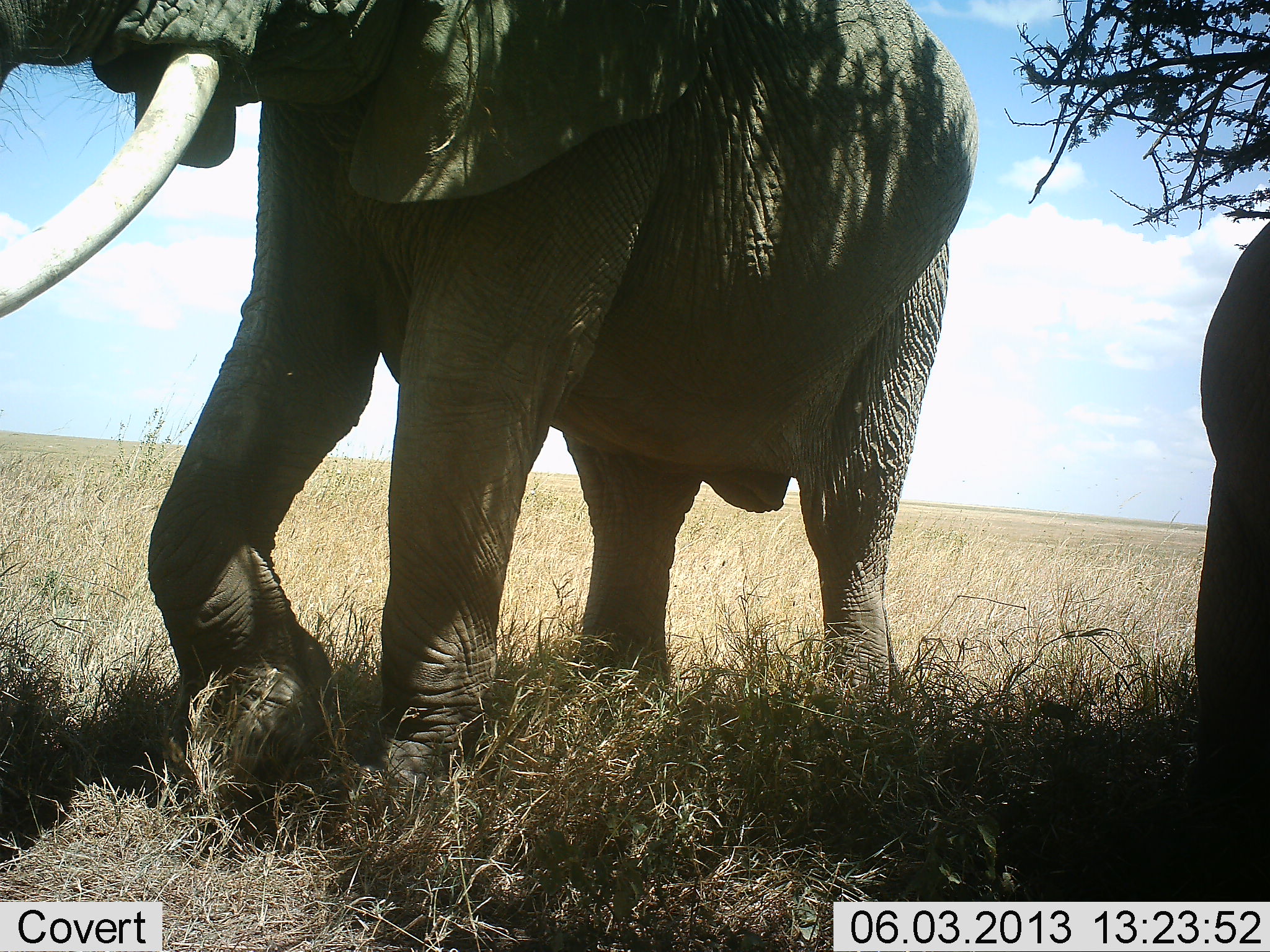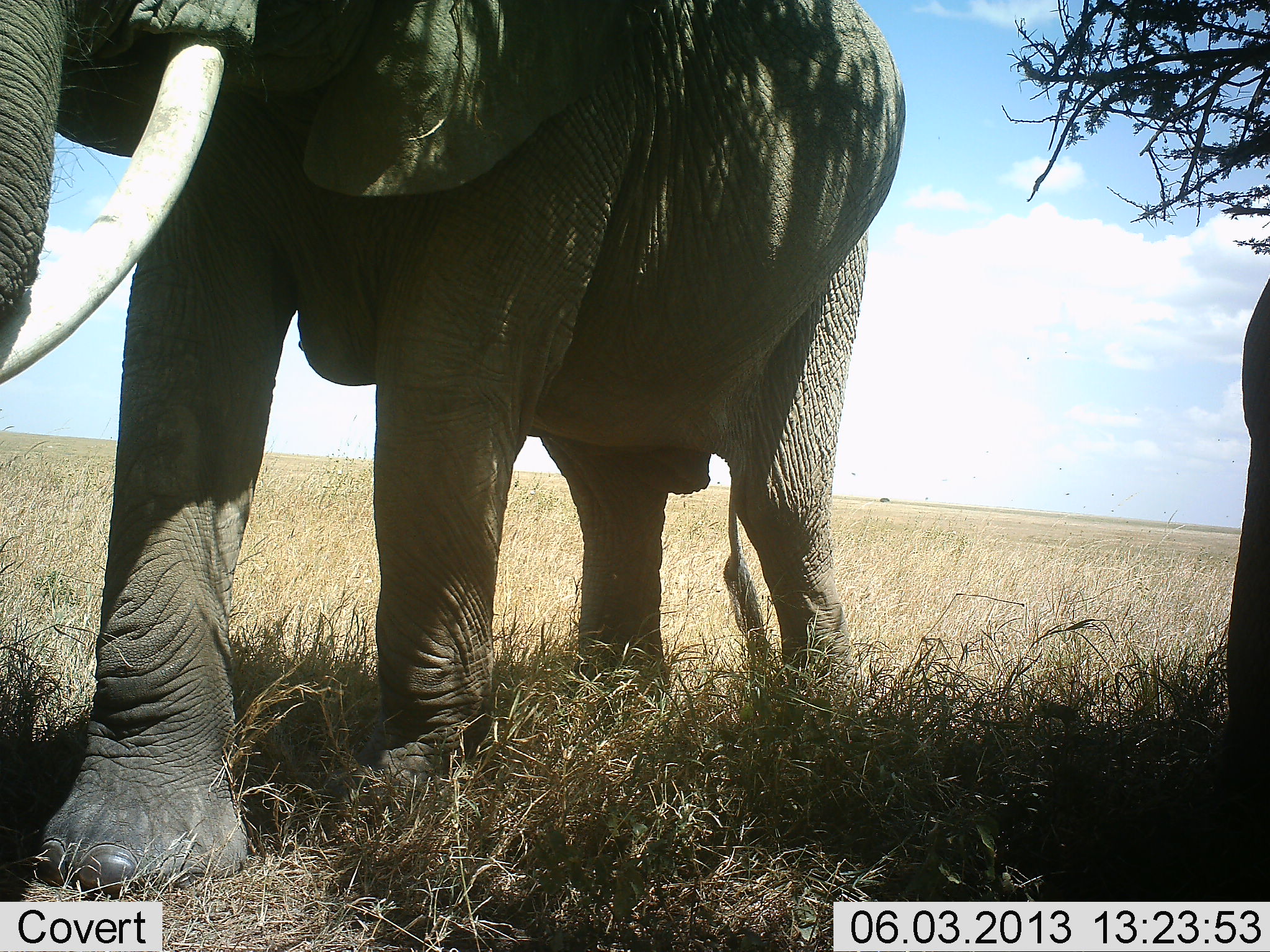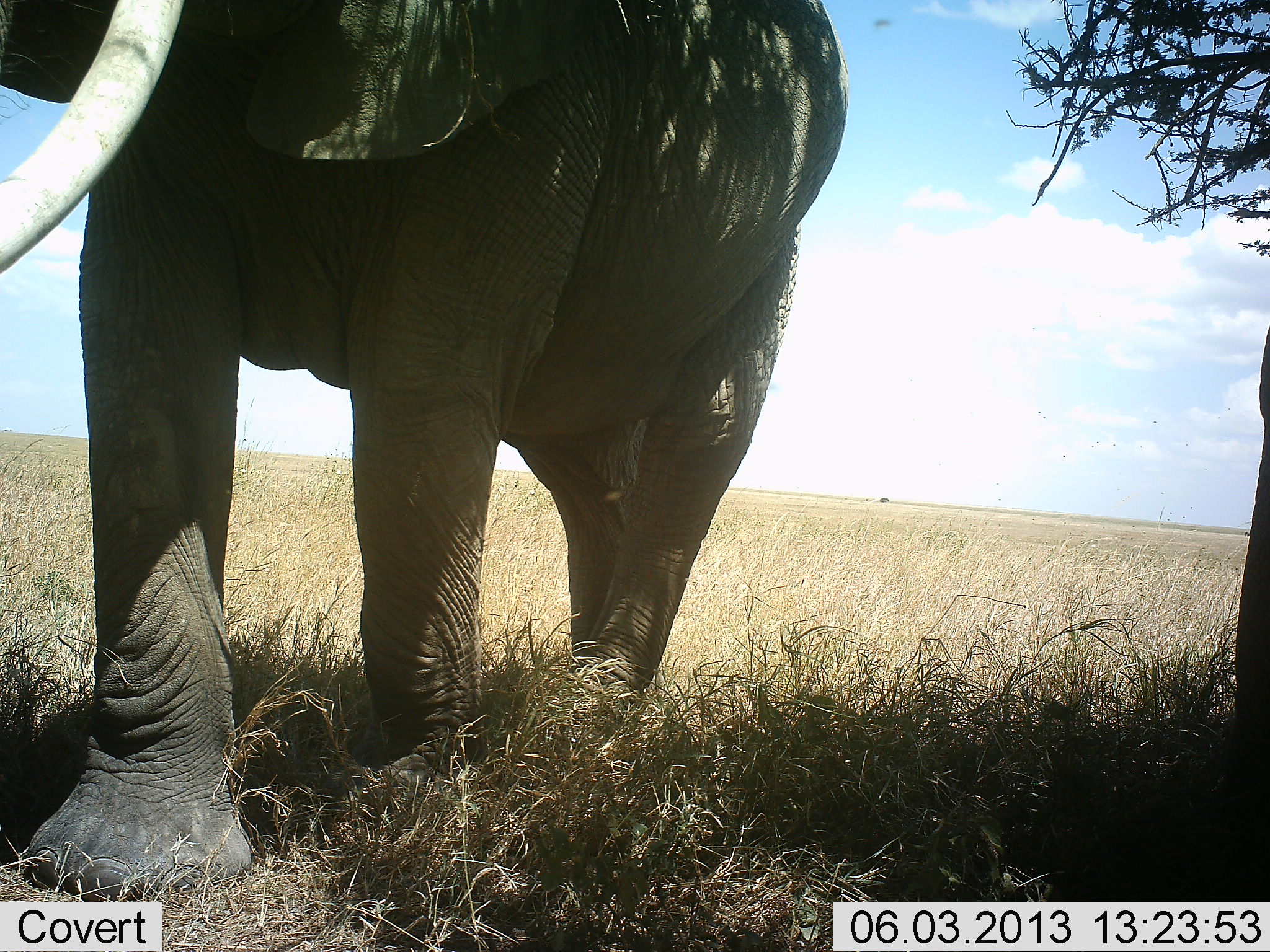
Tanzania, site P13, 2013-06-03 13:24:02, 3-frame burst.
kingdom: Animalia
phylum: Chordata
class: Mammalia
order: Proboscidea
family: Elephantidae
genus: Loxodonta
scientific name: Loxodonta africana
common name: african bush elephant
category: elephant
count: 2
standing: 20%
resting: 0%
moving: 100%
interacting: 0%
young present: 0%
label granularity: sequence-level